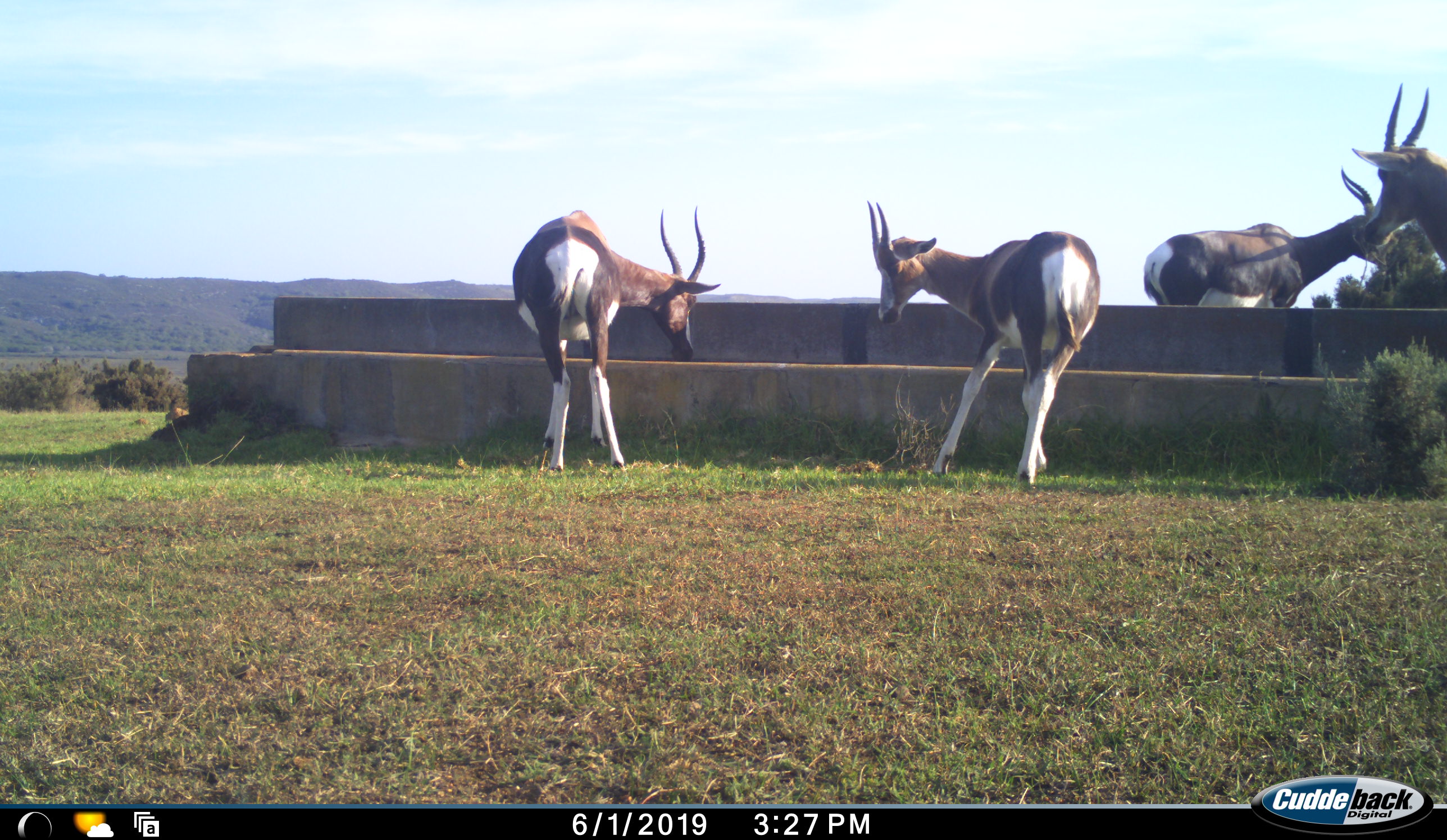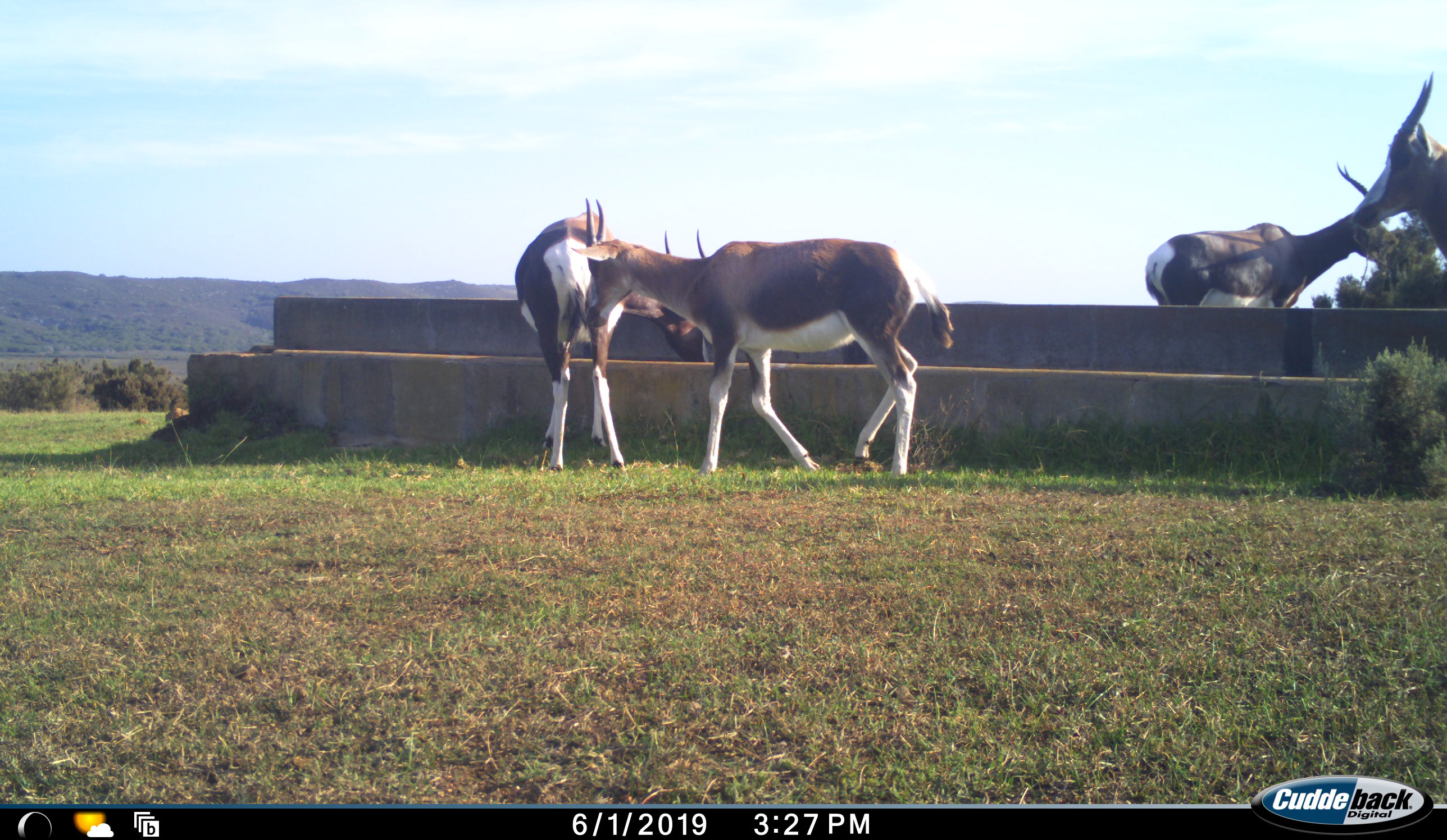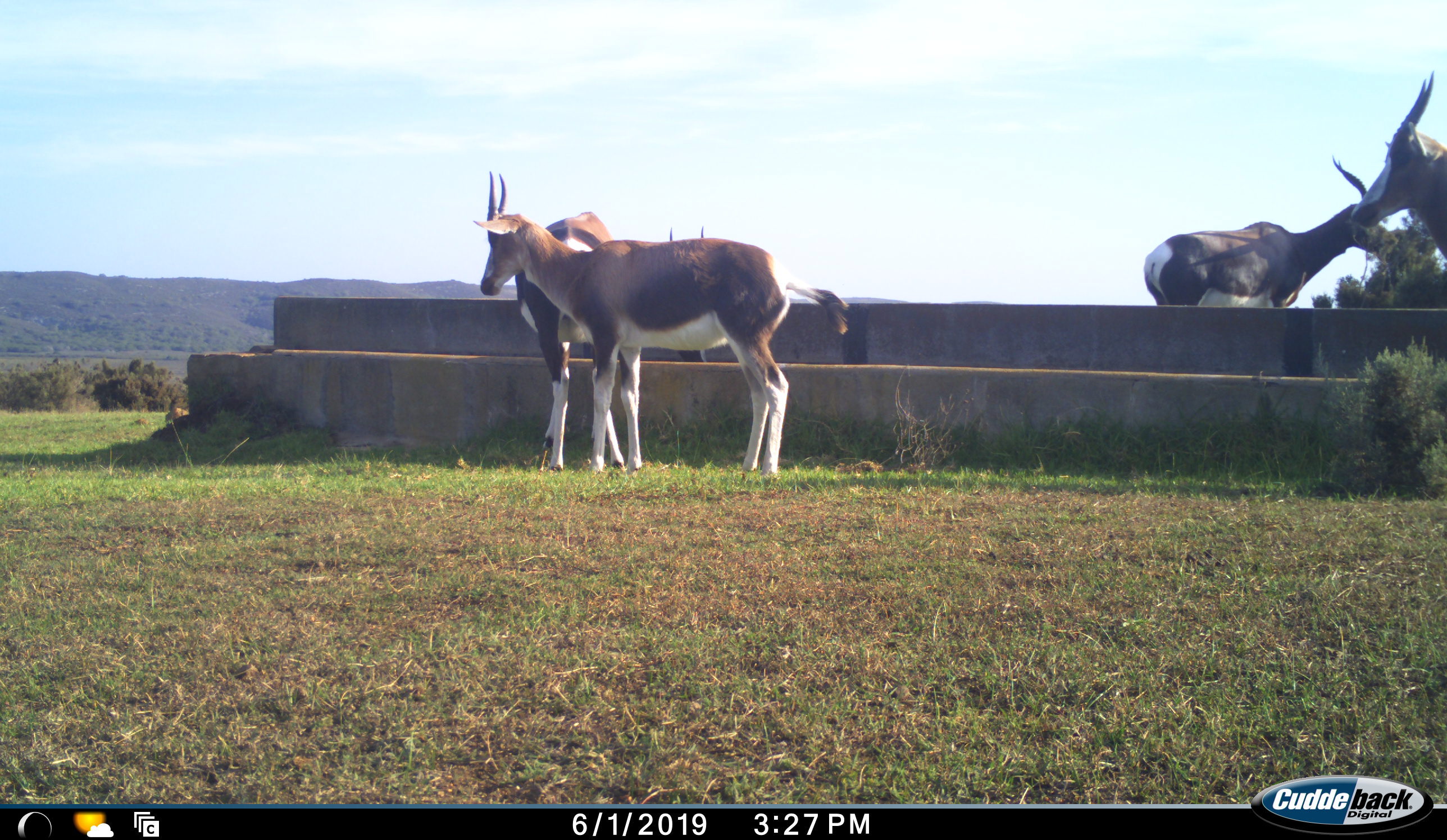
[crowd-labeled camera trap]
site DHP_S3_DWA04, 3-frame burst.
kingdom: Animalia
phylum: Chordata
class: Mammalia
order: Artiodactyla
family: Bovidae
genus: Damaliscus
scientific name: Damaliscus pygargus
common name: bontebok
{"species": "bontebok (Damaliscus pygargus)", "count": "4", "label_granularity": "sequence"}